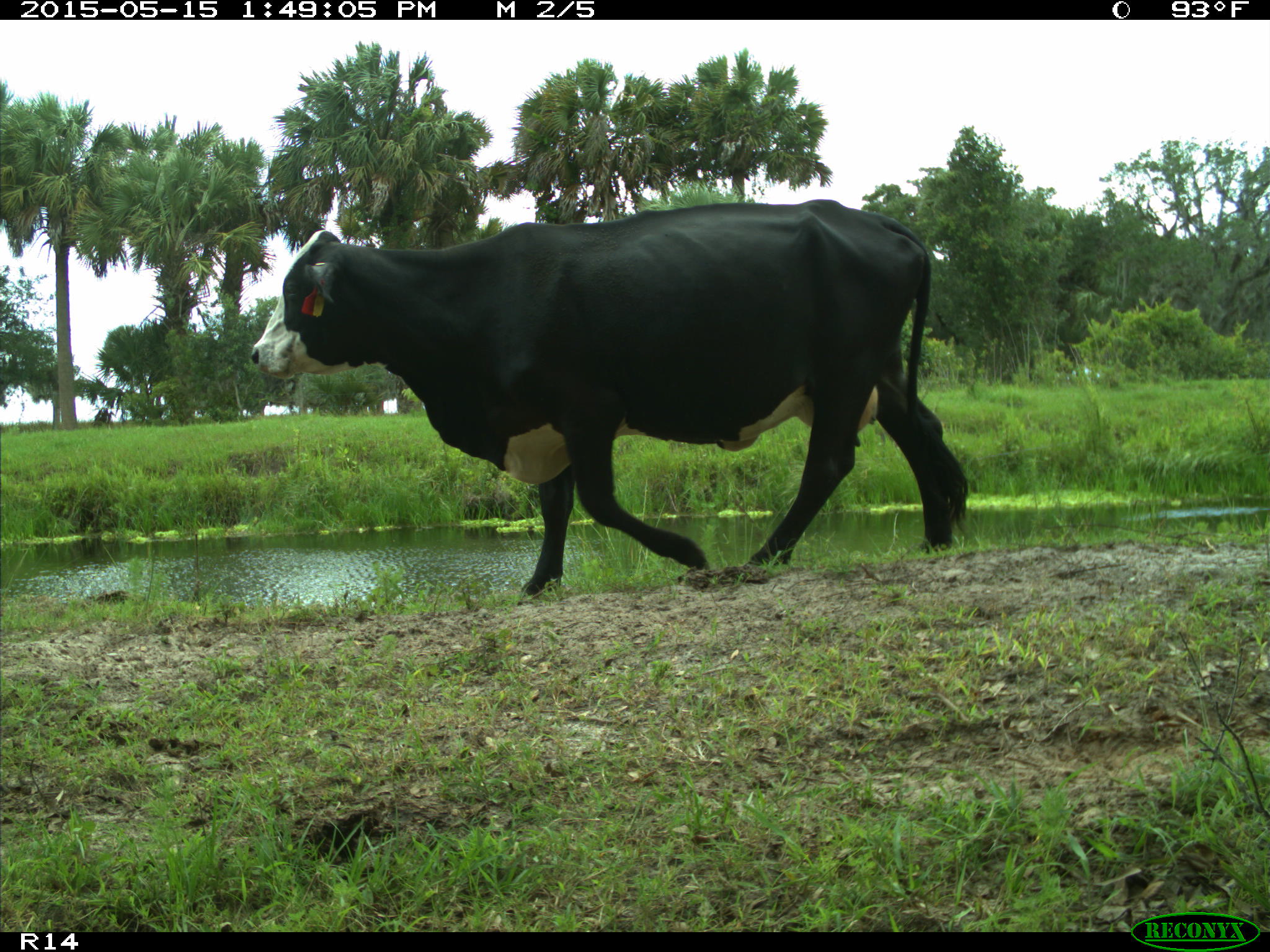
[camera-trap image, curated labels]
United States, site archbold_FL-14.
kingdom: Animalia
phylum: Chordata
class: Mammalia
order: Artiodactyla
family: Bovidae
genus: Bos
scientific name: Bos taurus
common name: domestic cow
Bos taurus (domestic cow).